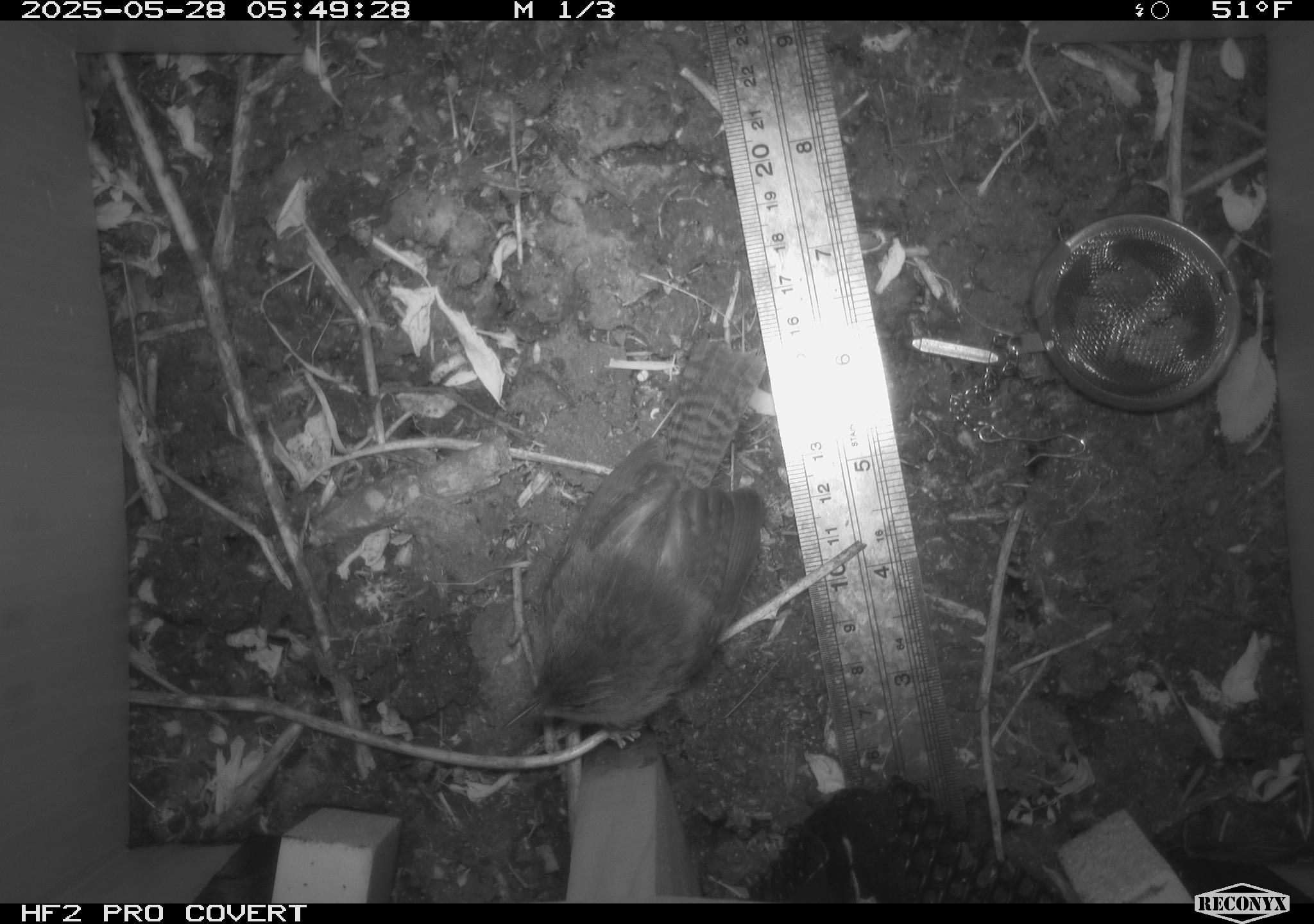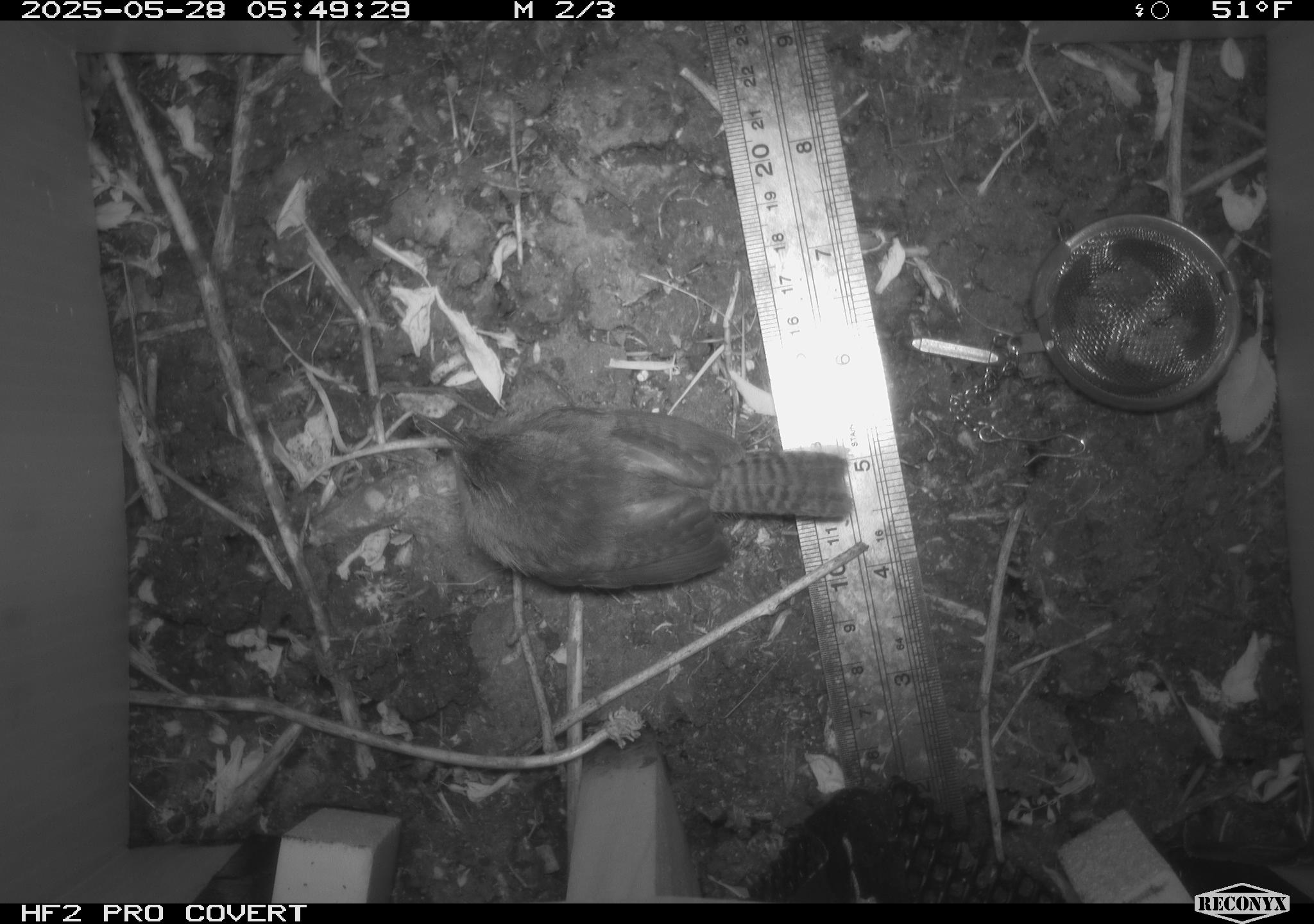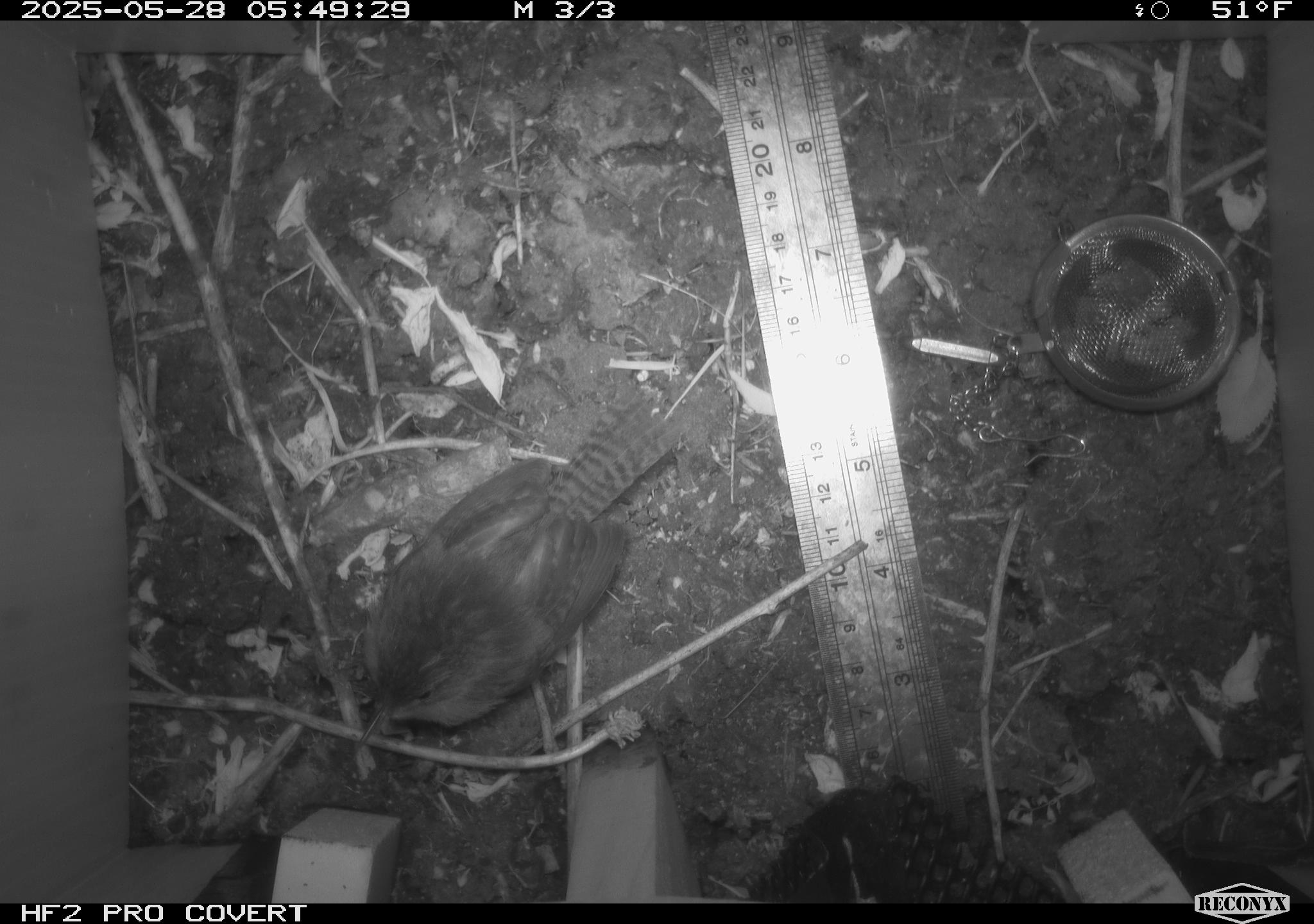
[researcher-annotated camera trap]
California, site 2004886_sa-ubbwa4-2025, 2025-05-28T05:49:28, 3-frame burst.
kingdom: Animalia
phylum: Chordata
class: Aves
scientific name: Aves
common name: bird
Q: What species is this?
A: Bird (Aves).